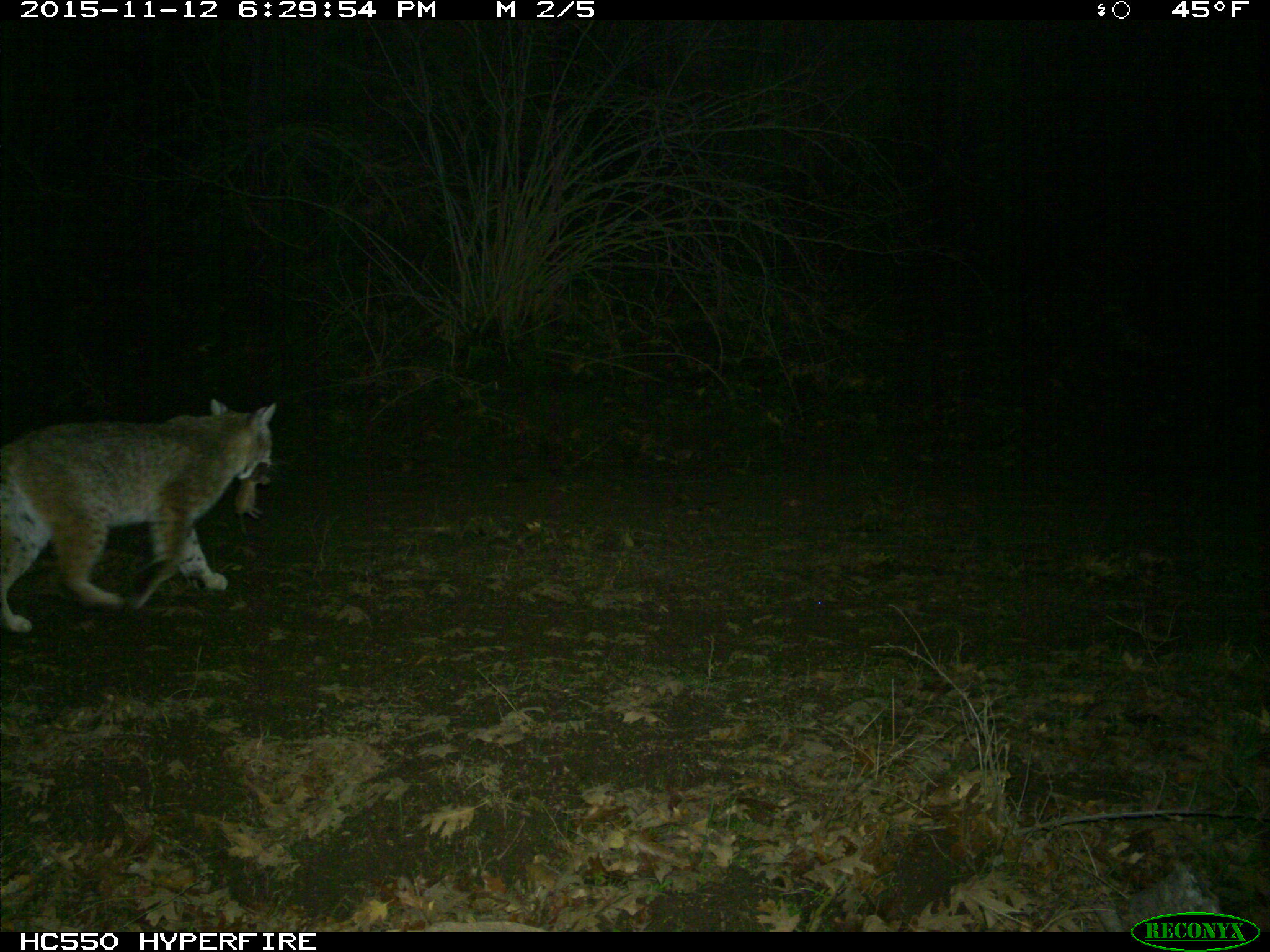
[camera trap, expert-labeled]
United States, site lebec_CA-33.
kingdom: Animalia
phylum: Chordata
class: Mammalia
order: Carnivora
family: Felidae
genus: Lynx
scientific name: Lynx rufus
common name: bobcat